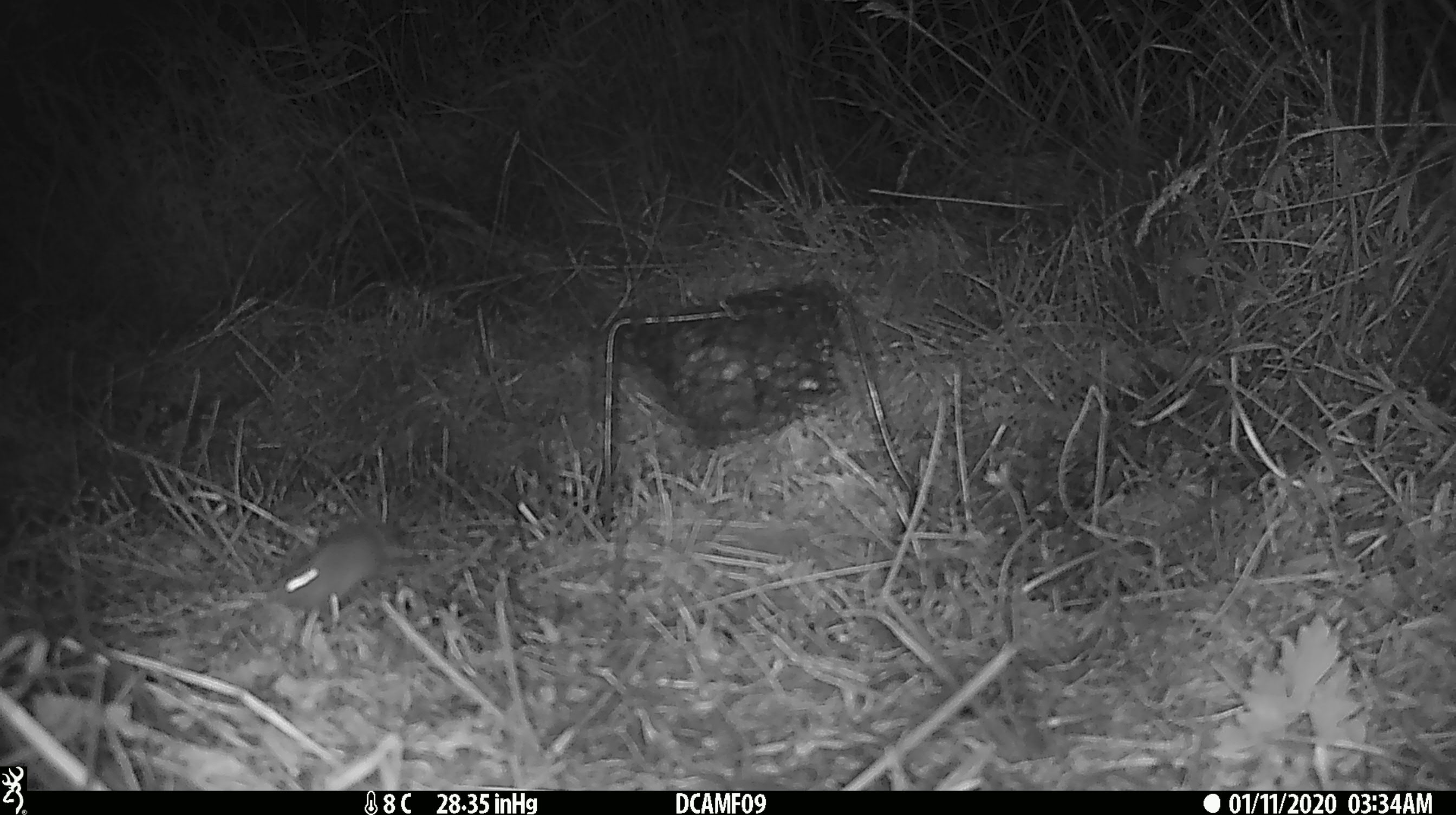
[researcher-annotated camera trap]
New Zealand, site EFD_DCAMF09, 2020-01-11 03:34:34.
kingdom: Animalia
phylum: Chordata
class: Mammalia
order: Rodentia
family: Muridae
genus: Mus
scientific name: Mus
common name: mouse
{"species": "mouse (Mus)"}